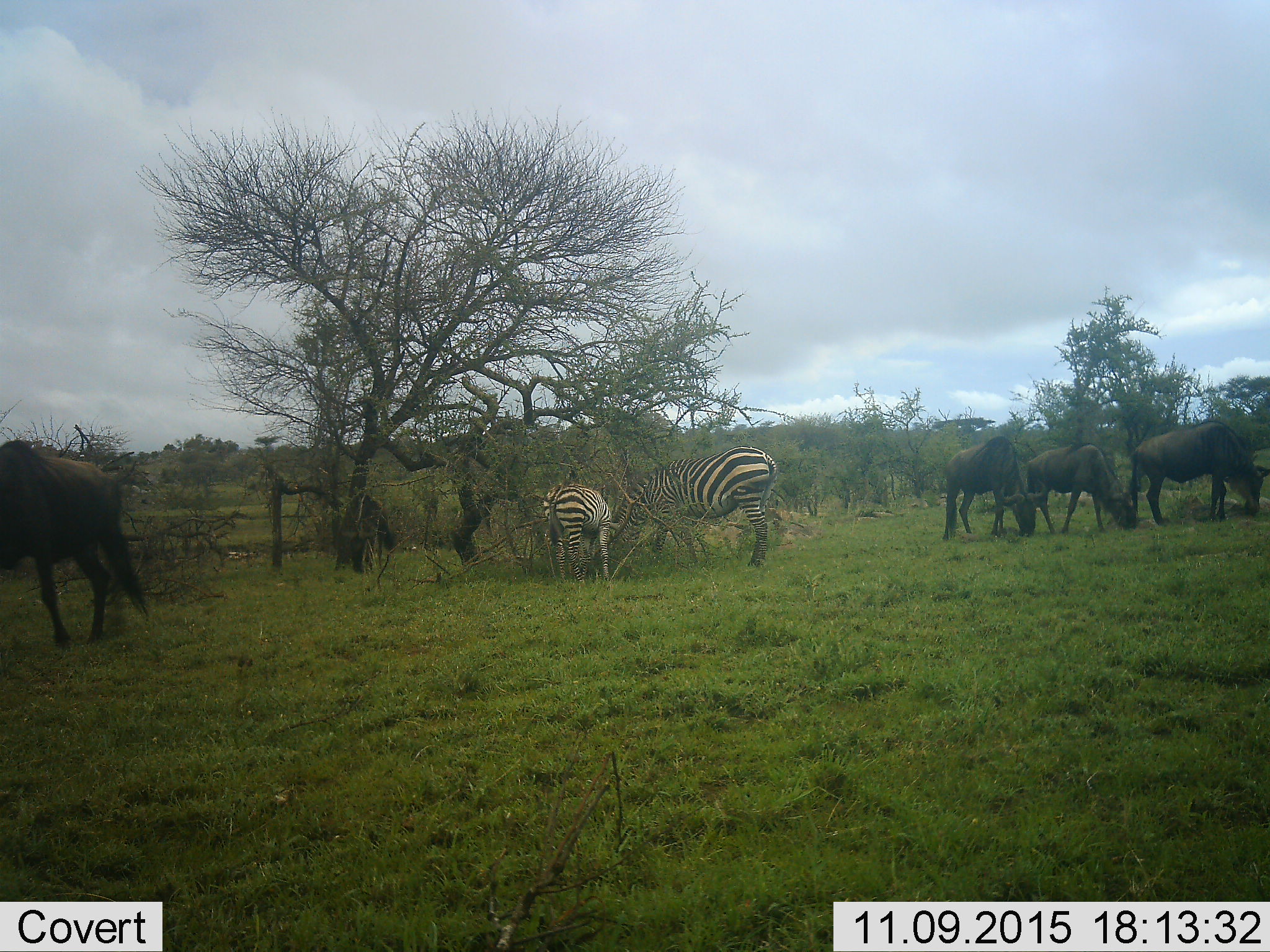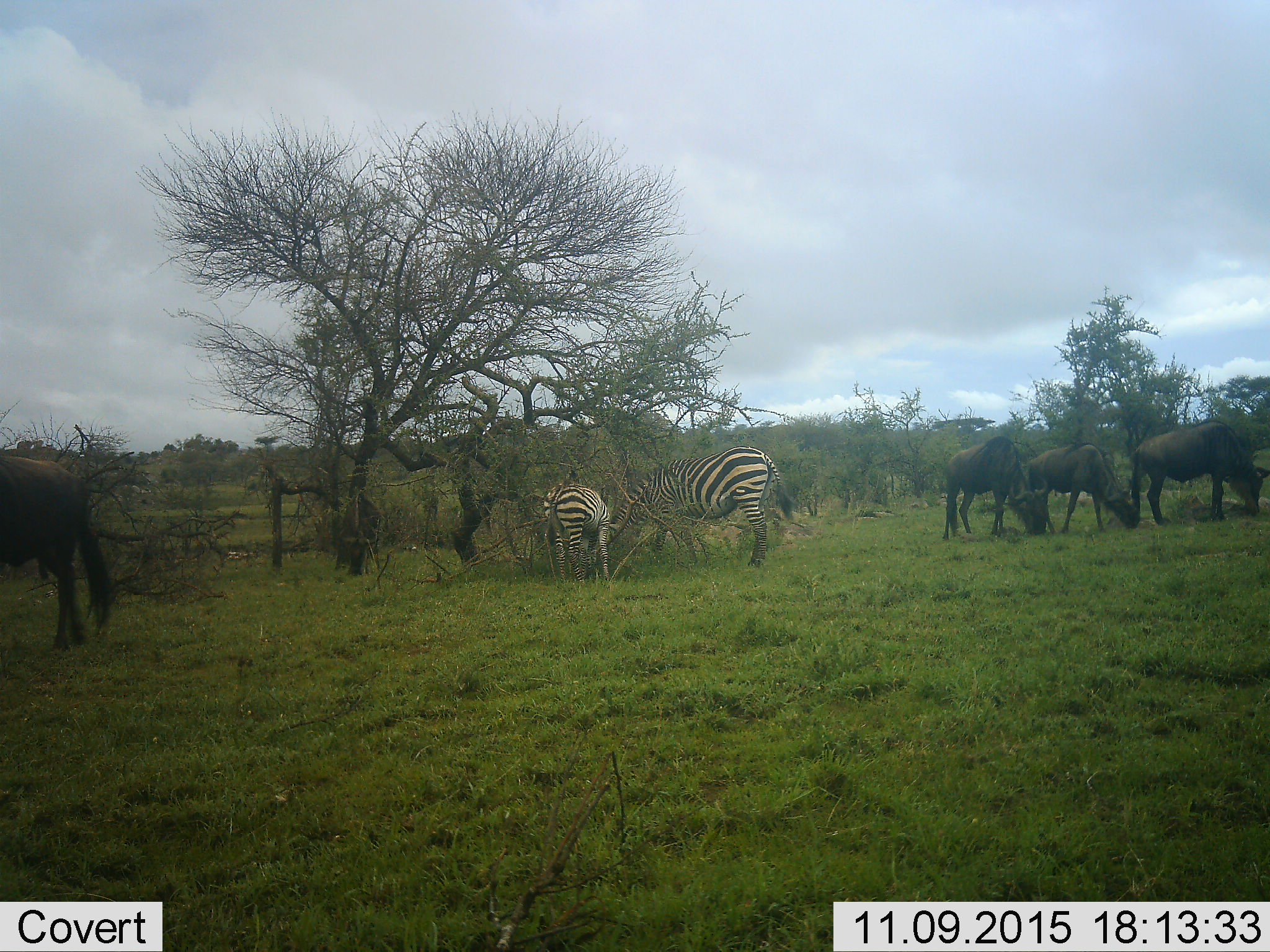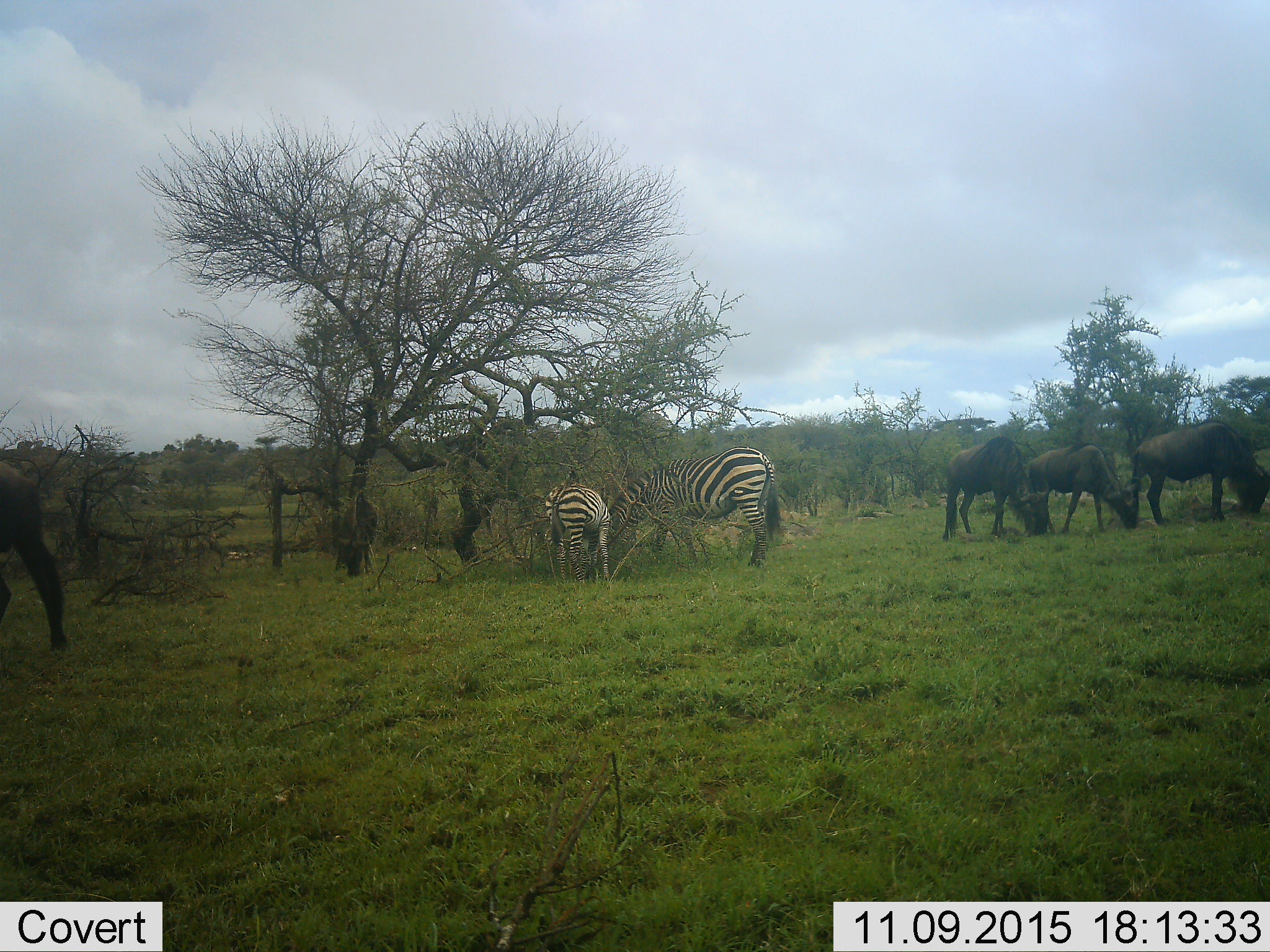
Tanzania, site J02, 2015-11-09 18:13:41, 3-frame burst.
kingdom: Animalia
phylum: Chordata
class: Mammalia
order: Artiodactyla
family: Bovidae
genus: Connochaetes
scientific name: Connochaetes taurinus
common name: blue wildebeest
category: wildebeest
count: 5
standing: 62%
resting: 12%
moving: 25%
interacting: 25%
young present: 12%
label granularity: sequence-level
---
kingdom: Animalia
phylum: Chordata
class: Mammalia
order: Perissodactyla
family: Equidae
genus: Equus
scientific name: Equus quagga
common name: plains zebra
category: zebra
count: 2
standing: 56%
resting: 0%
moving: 0%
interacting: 11%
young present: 11%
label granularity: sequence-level